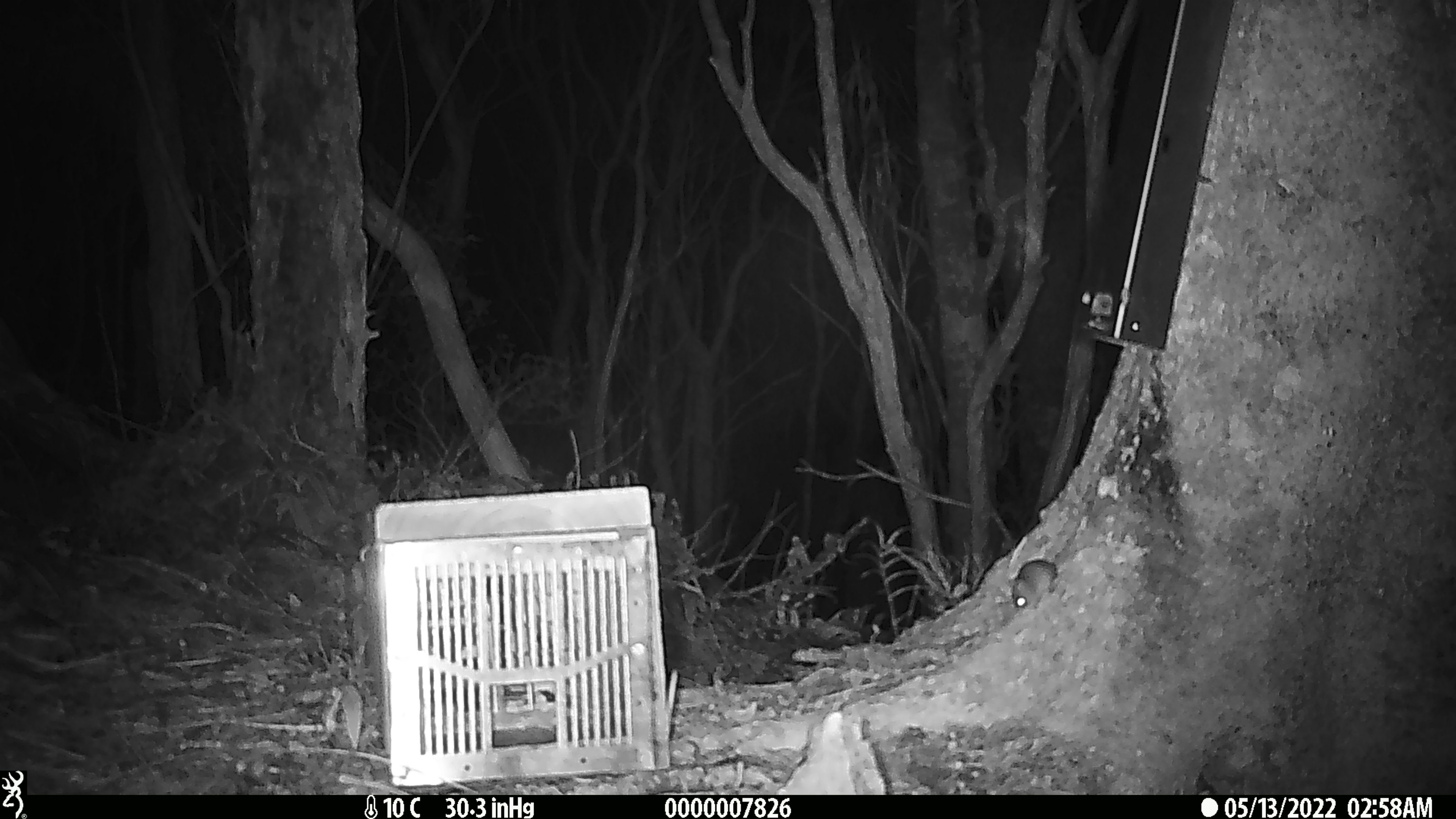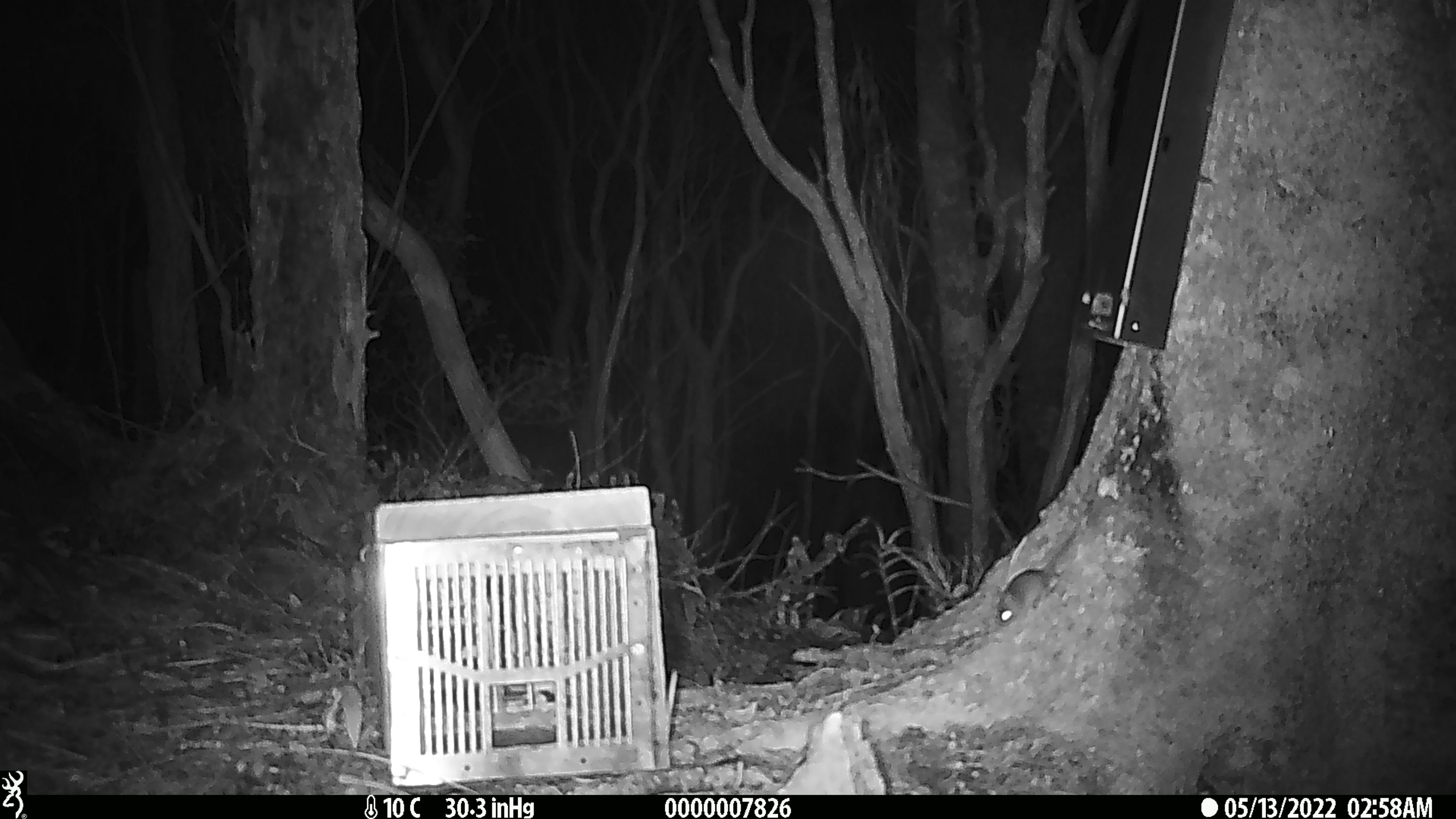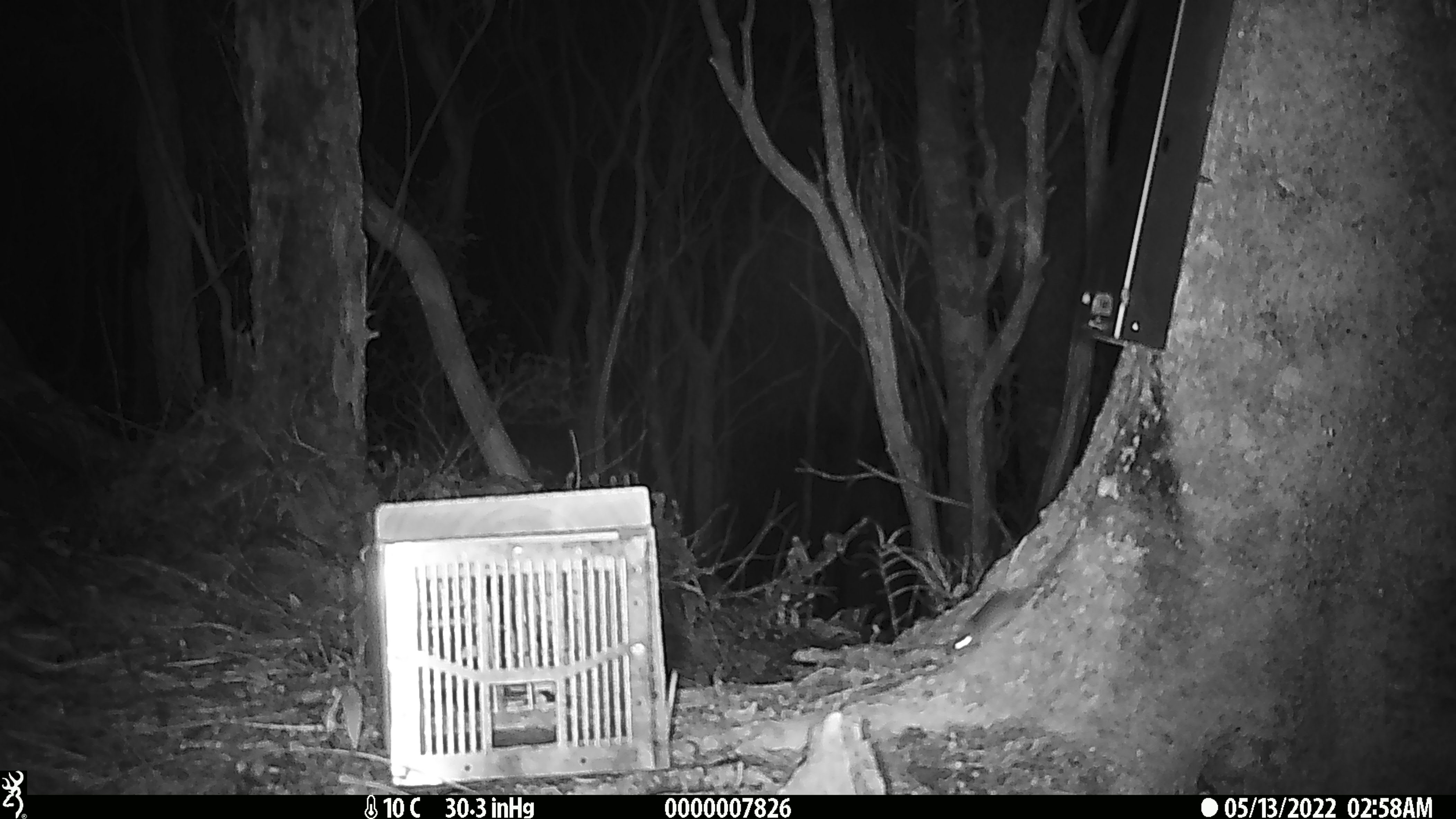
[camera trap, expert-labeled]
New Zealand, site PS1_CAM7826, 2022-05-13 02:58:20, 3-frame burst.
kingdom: Animalia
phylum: Chordata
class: Mammalia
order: Rodentia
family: Muridae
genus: Mus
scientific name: Mus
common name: mouse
Mouse (Mus).